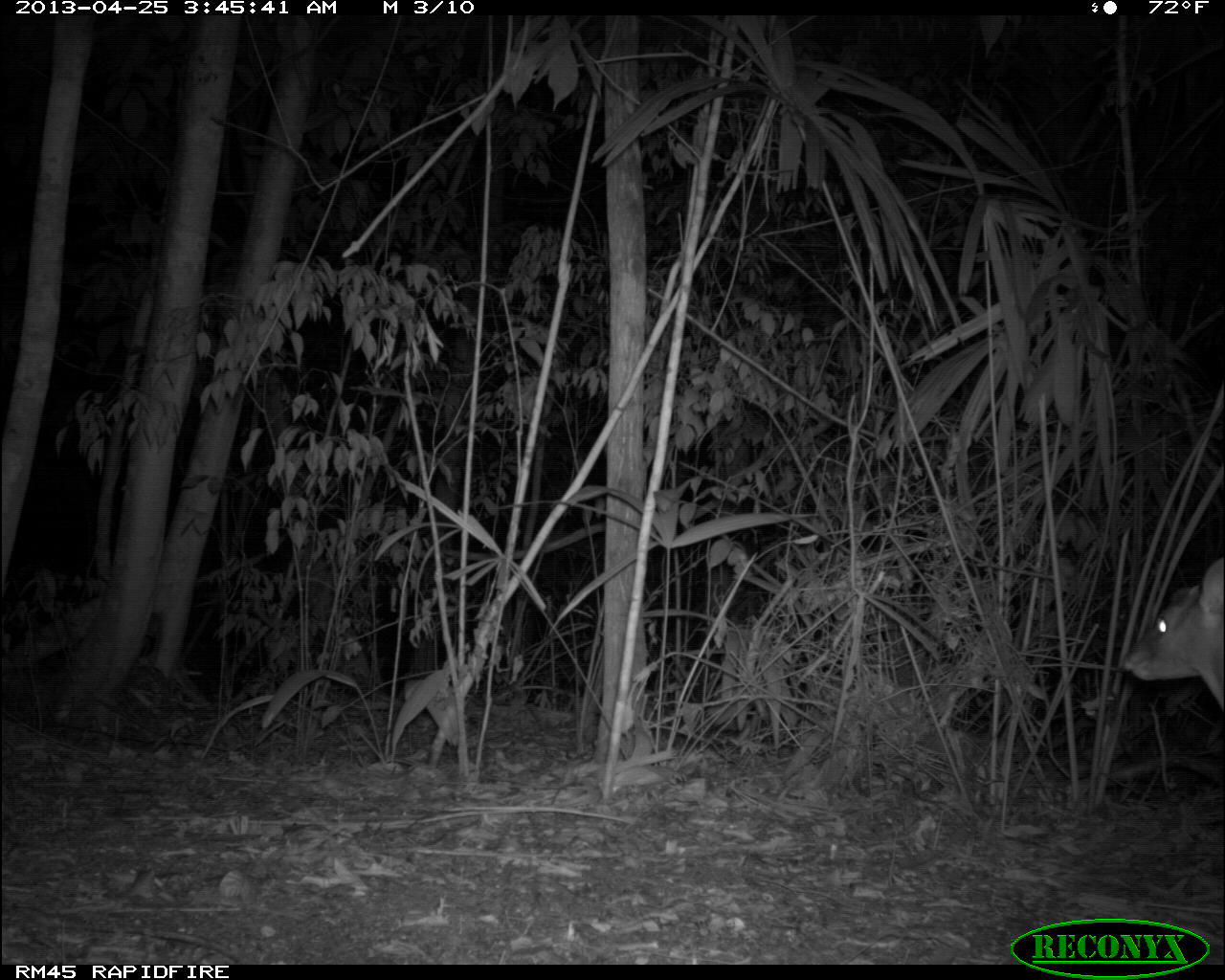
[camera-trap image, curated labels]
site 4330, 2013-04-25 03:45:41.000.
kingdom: Animalia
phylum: Chordata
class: Mammalia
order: Artiodactyla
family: Cervidae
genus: Mazama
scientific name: Mazama temama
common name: central american red brocket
Mazama temama (central american red brocket), count 1, sex male.